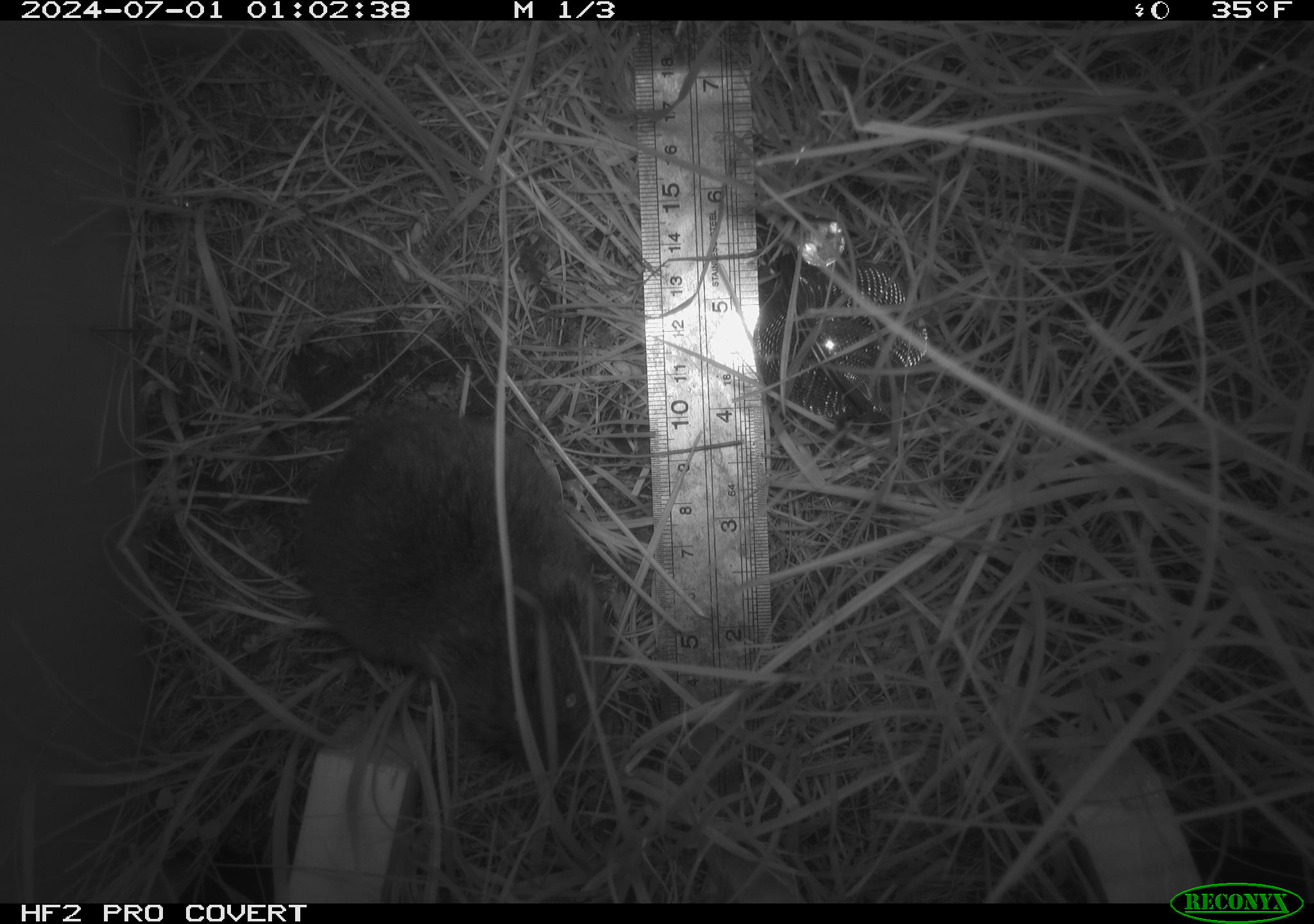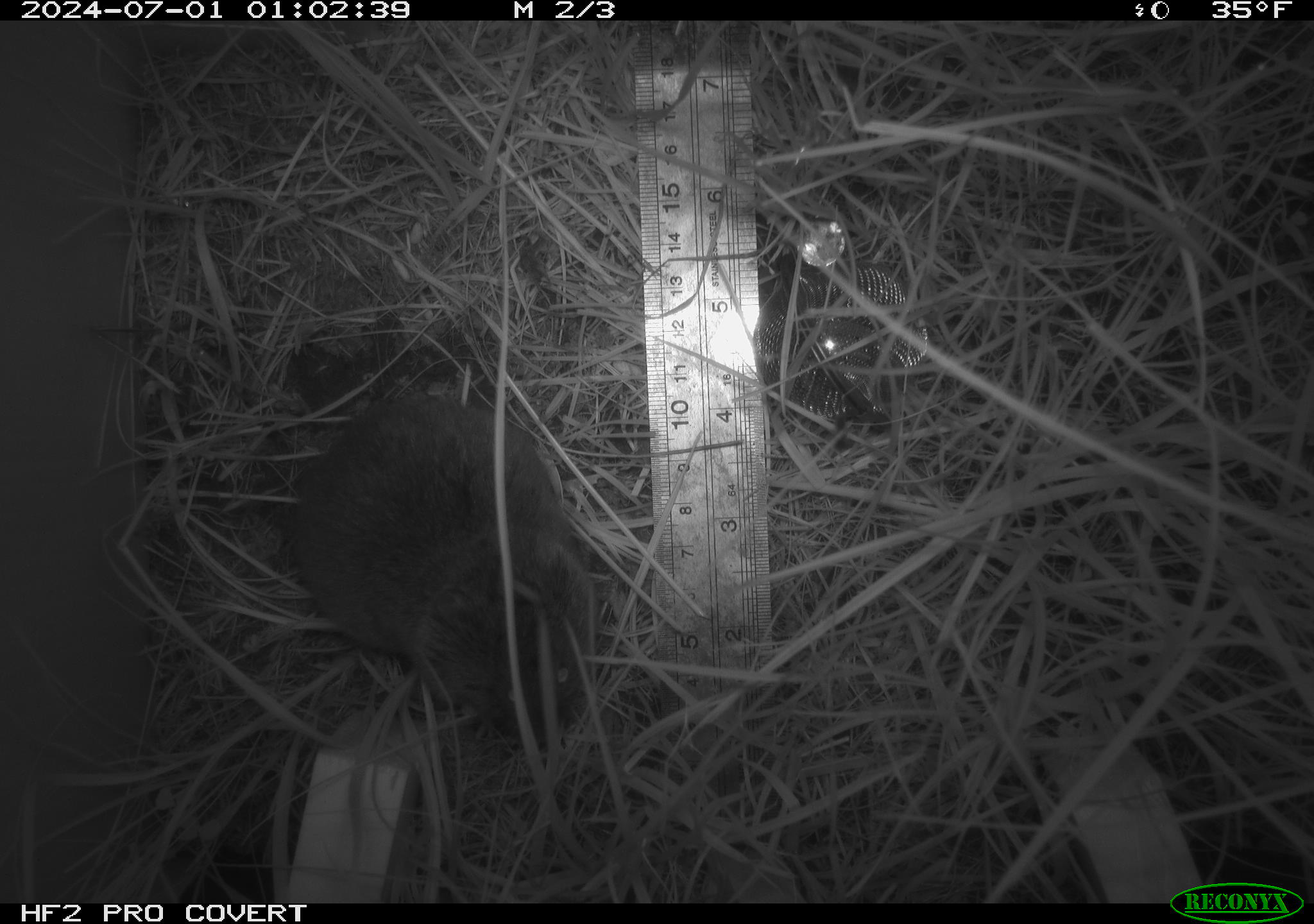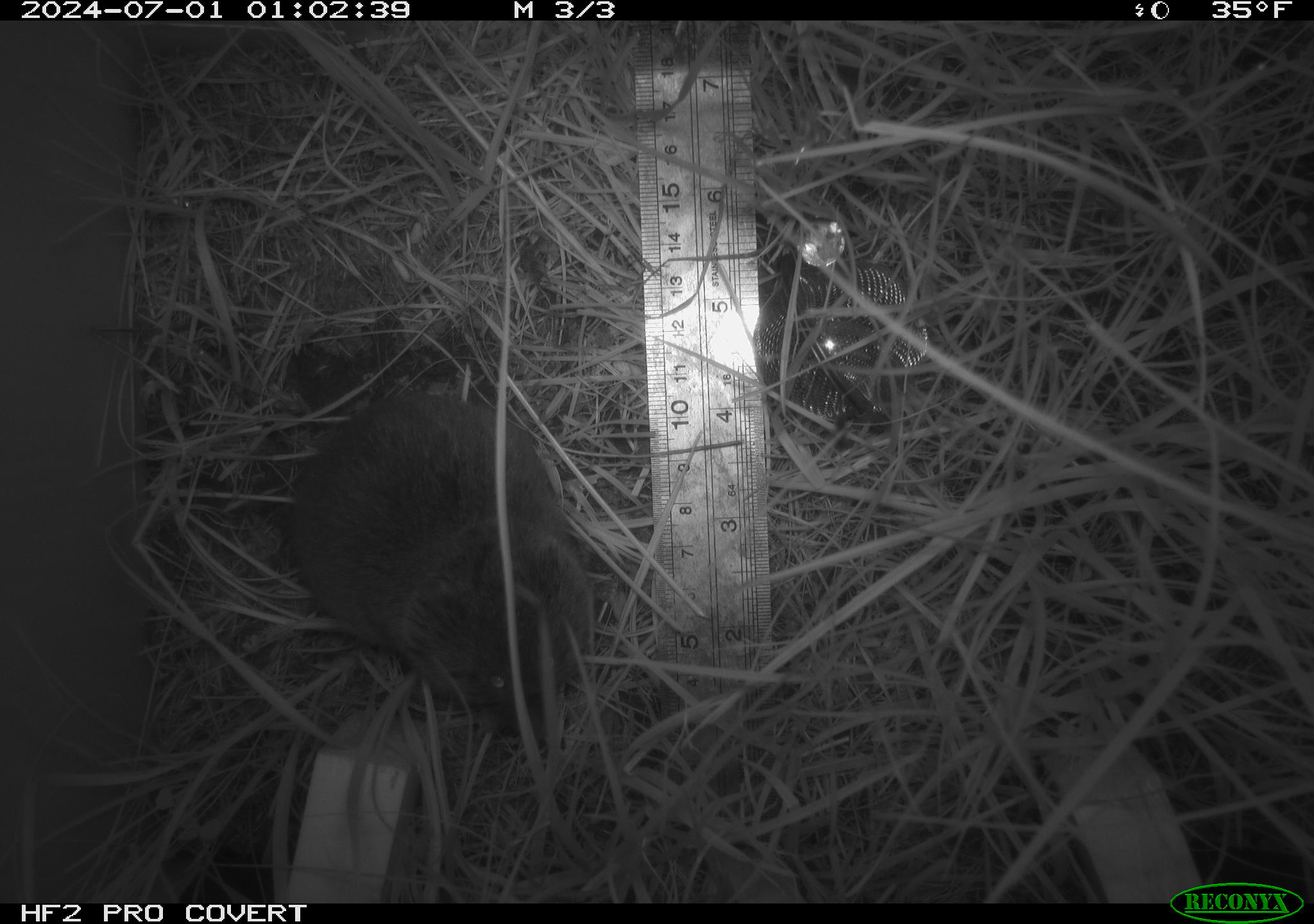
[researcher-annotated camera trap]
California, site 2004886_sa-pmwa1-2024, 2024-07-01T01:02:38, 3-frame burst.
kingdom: Animalia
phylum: Chordata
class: Mammalia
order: Rodentia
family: Cricetidae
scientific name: Arvicolinae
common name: voles, lemmings, and muskrats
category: arvicolinae subfamily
Arvicolinae subfamily (voles, lemmings, and muskrats) (Arvicolinae).